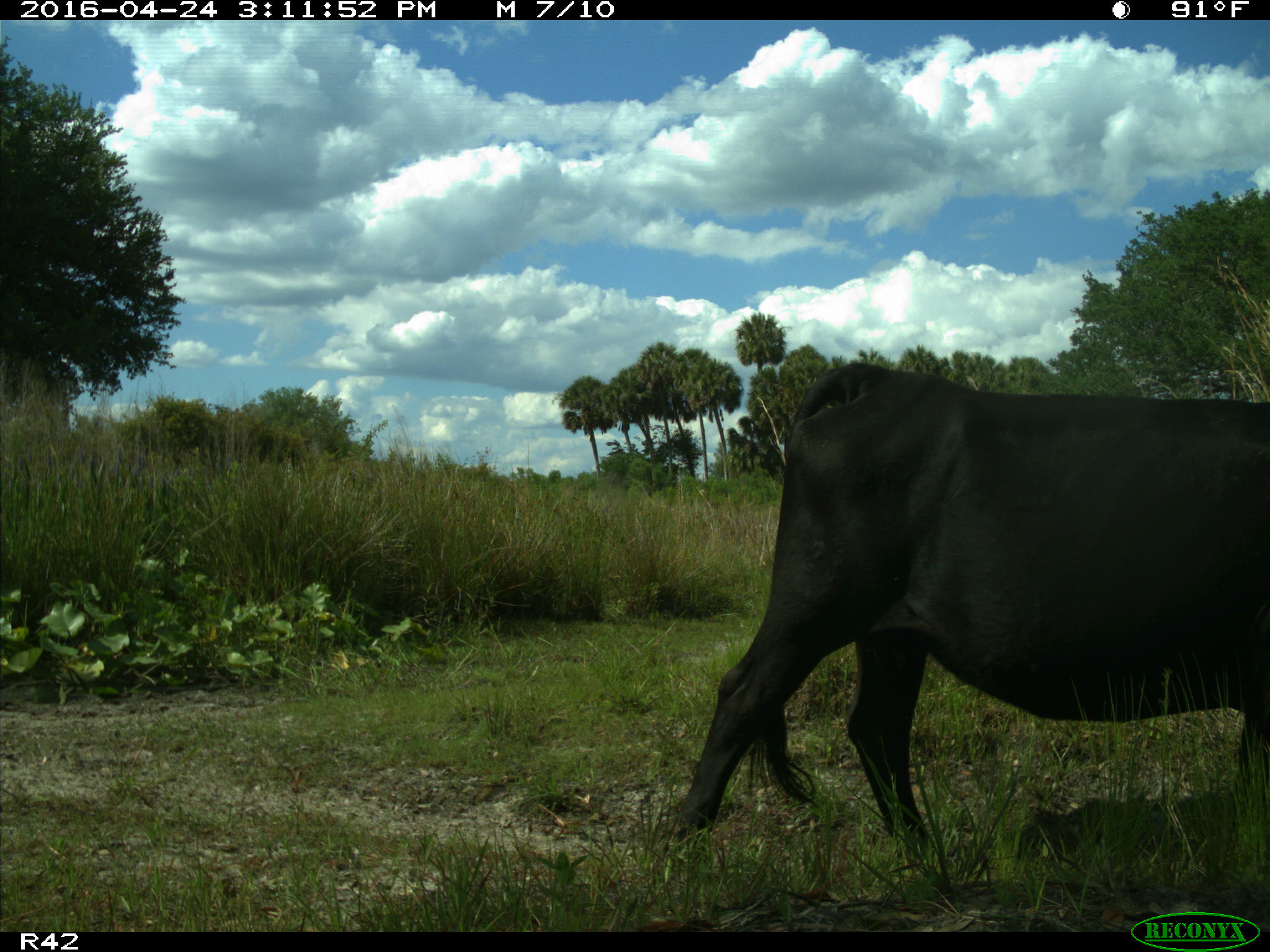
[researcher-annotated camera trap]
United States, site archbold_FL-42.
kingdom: Animalia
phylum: Chordata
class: Mammalia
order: Artiodactyla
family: Bovidae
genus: Bos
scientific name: Bos taurus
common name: domestic cow